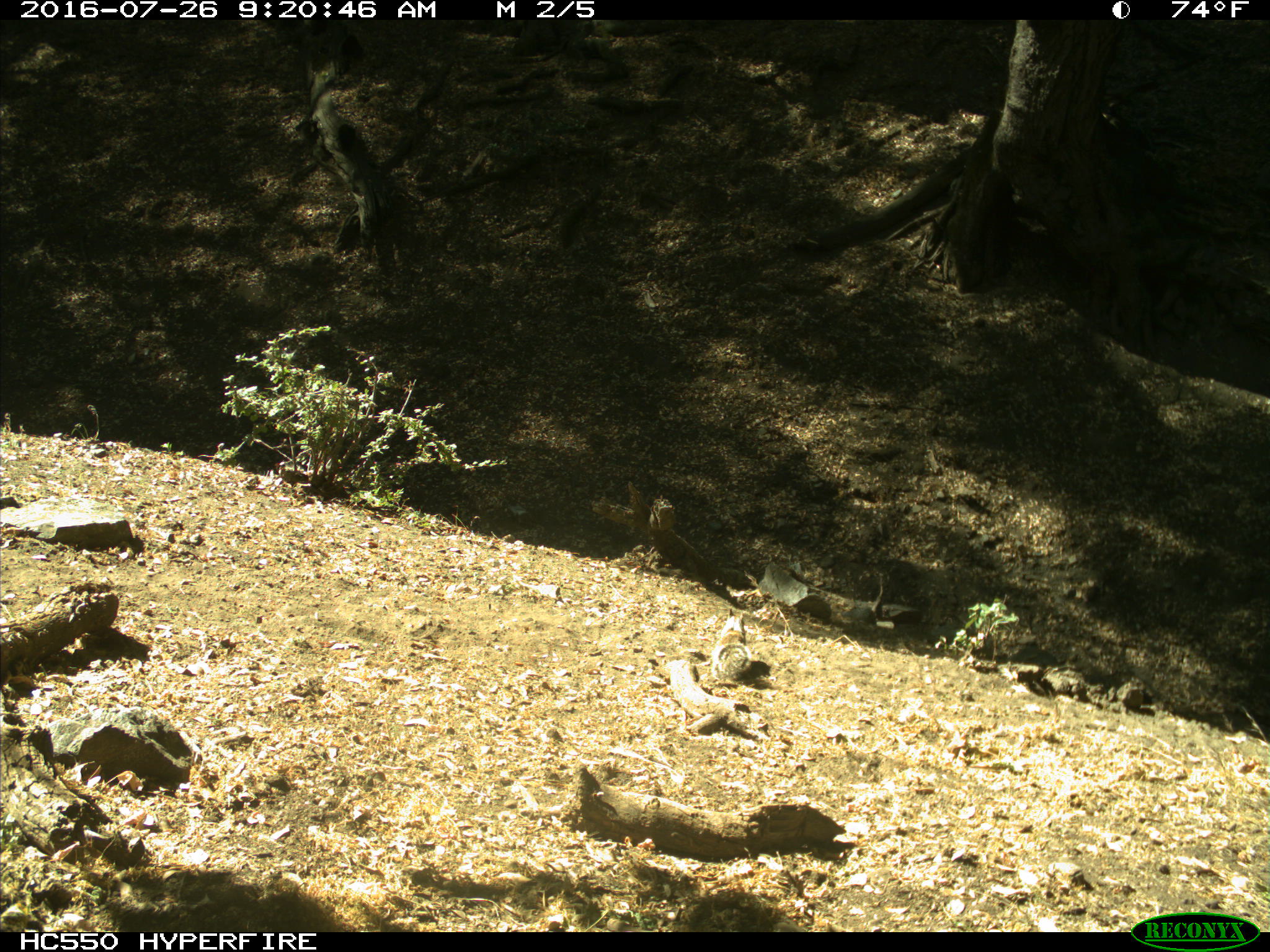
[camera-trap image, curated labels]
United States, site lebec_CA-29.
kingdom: Animalia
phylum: Chordata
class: Mammalia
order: Rodentia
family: Sciuridae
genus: Otospermophilus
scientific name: Otospermophilus beecheyi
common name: california ground squirrel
Otospermophilus beecheyi (california ground squirrel).